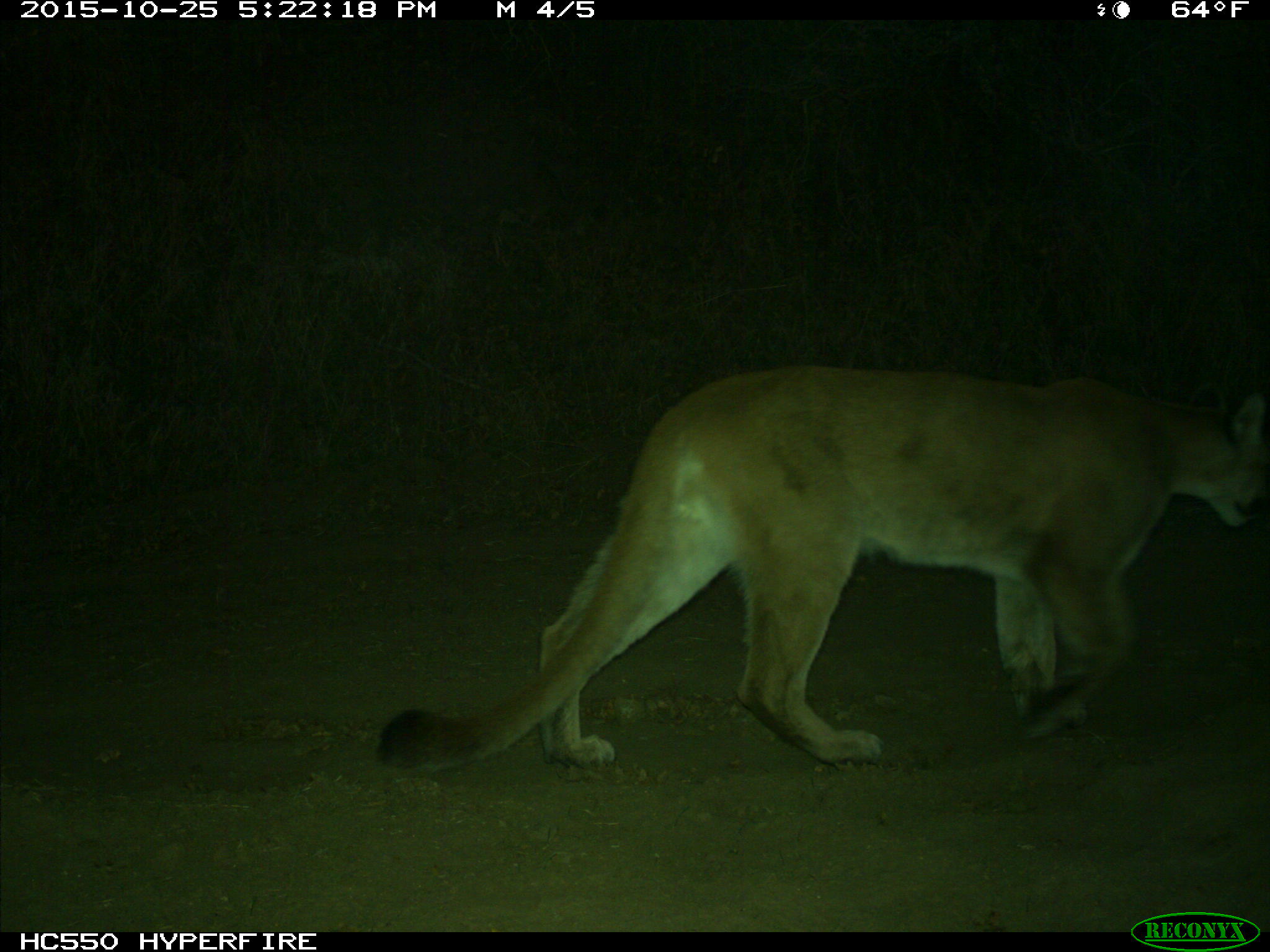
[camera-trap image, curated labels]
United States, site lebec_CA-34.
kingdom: Animalia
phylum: Chordata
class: Mammalia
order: Carnivora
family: Felidae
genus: Puma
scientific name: Puma concolor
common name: mountain lion